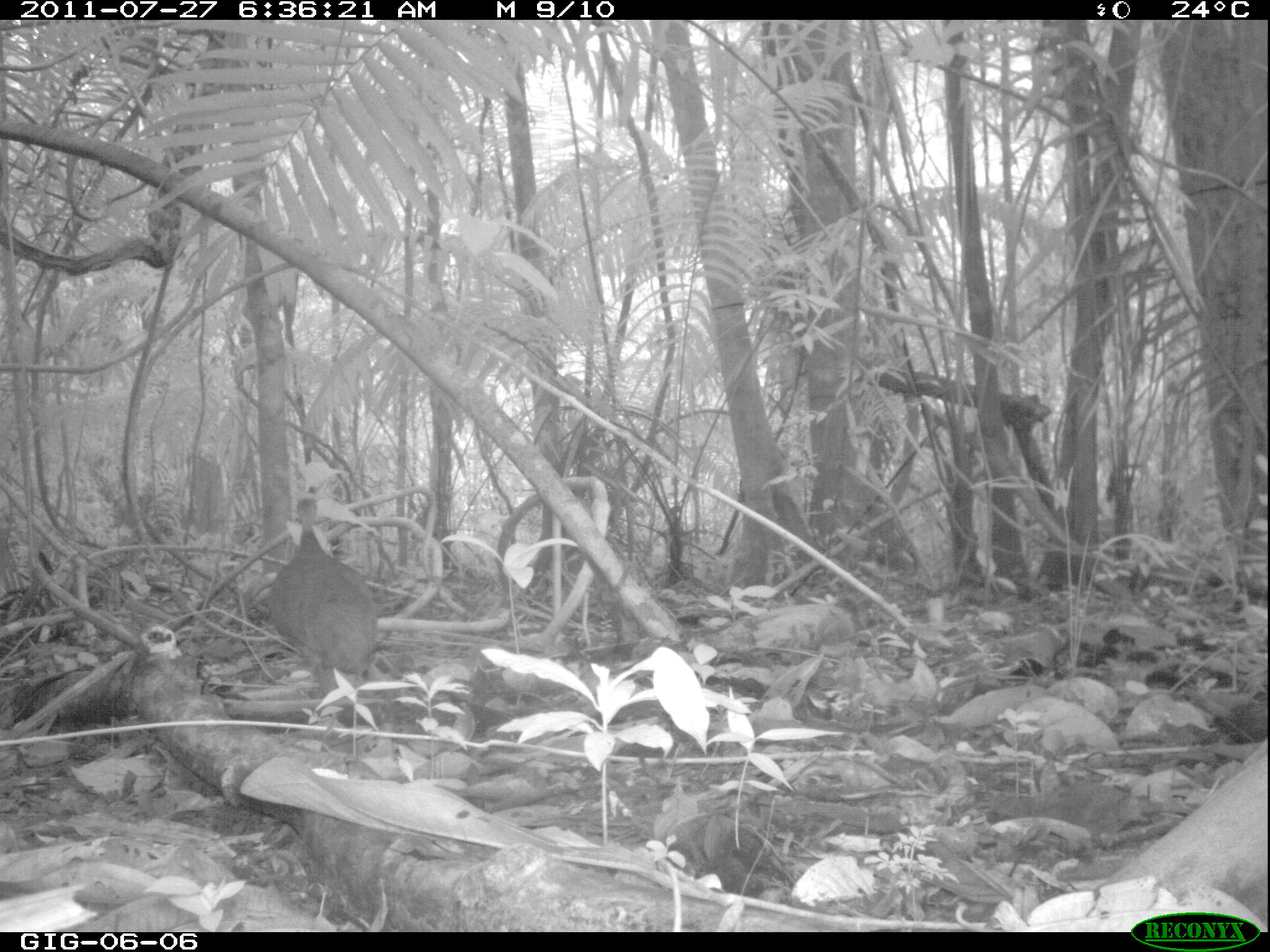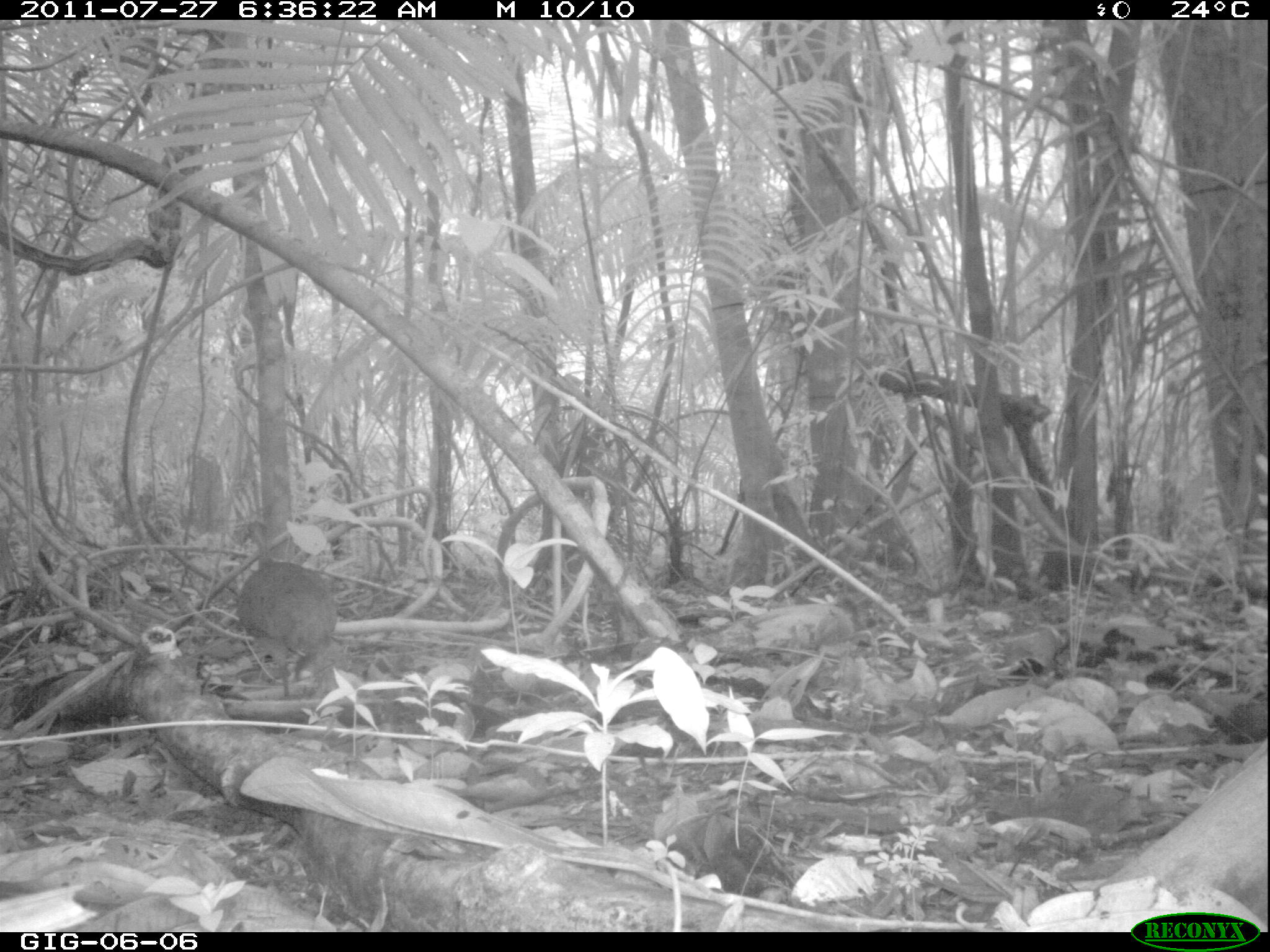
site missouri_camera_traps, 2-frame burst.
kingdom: Animalia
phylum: Chordata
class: Aves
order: Tinamiformes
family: Tinamidae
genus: Tinamus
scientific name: Tinamus major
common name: great tinamou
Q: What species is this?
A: Great tinamou (Tinamus major).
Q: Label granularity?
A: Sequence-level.